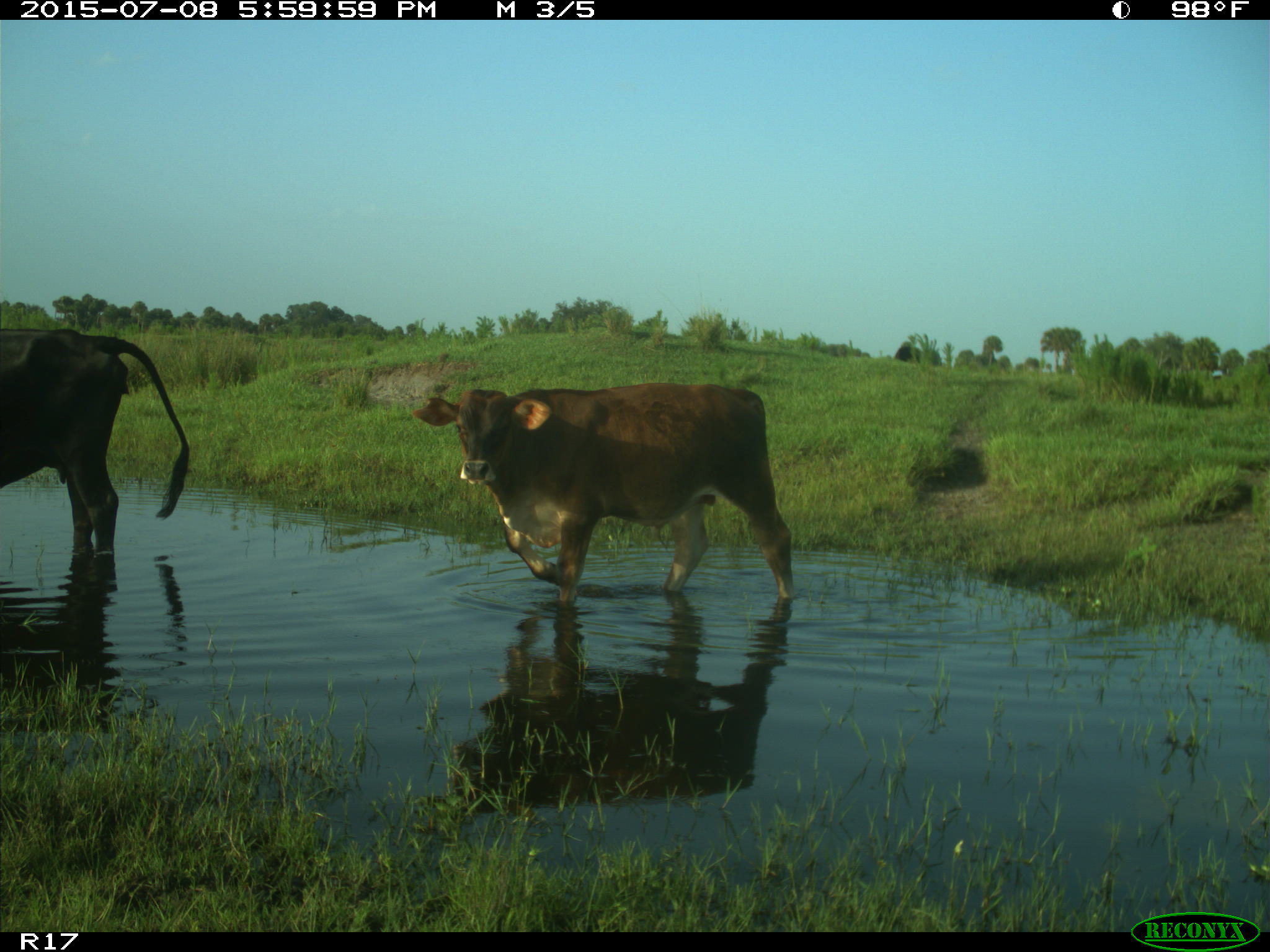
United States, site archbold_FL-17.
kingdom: Animalia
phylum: Chordata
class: Mammalia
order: Artiodactyla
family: Bovidae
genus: Bos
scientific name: Bos taurus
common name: domestic cow